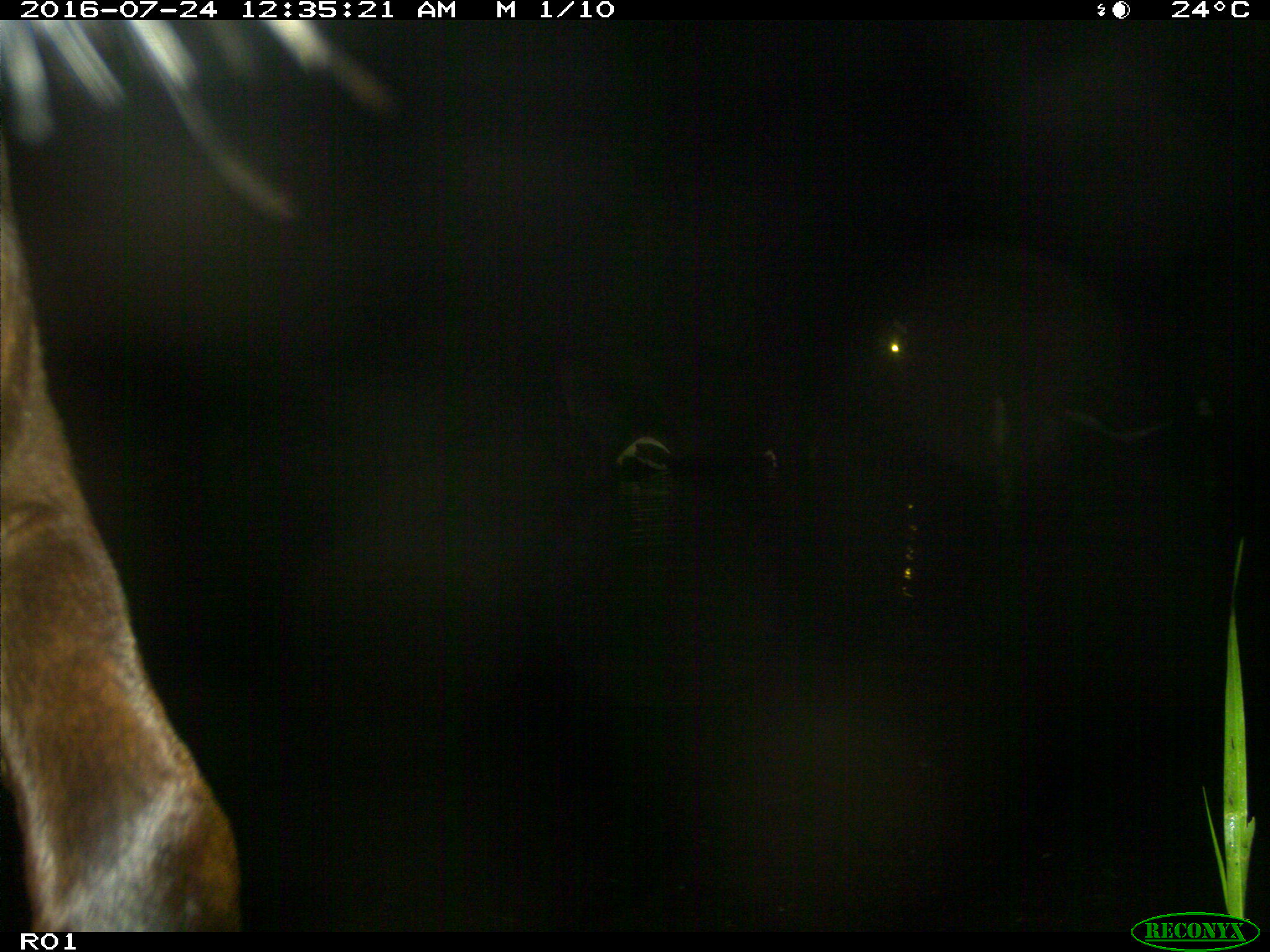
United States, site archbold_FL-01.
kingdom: Animalia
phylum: Chordata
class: Mammalia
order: Artiodactyla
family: Bovidae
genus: Bos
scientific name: Bos taurus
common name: domestic cow